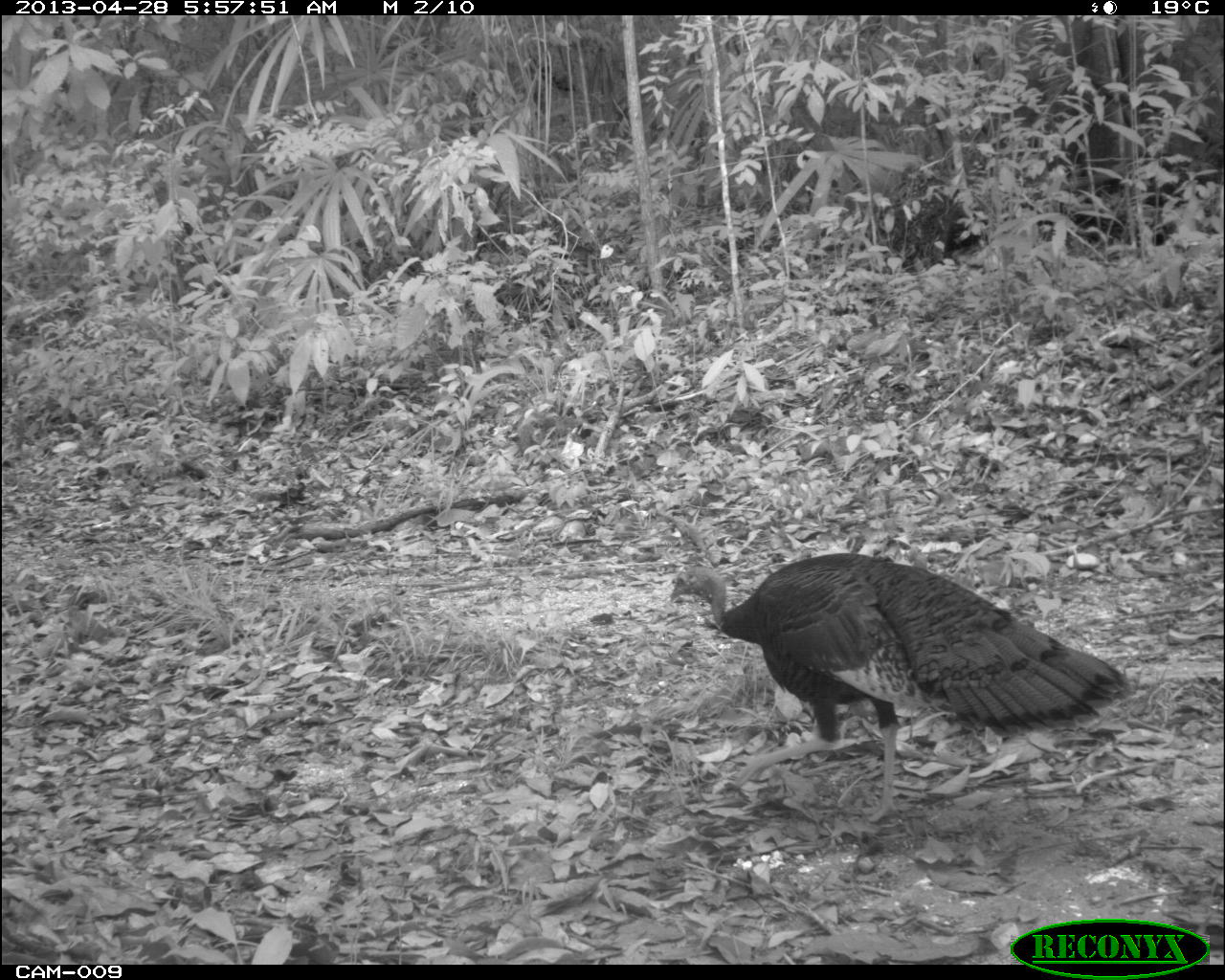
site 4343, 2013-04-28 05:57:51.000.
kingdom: Animalia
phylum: Chordata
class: Aves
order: Galliformes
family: Phasianidae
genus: Meleagris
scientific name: Meleagris ocellata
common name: ocellated turkey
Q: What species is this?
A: Meleagris ocellata (ocellated turkey).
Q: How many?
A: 1.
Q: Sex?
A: Female.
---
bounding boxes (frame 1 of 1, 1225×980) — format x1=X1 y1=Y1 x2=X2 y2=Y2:
meleagris ocellata: x1=668 y1=552 x2=1131 y2=823